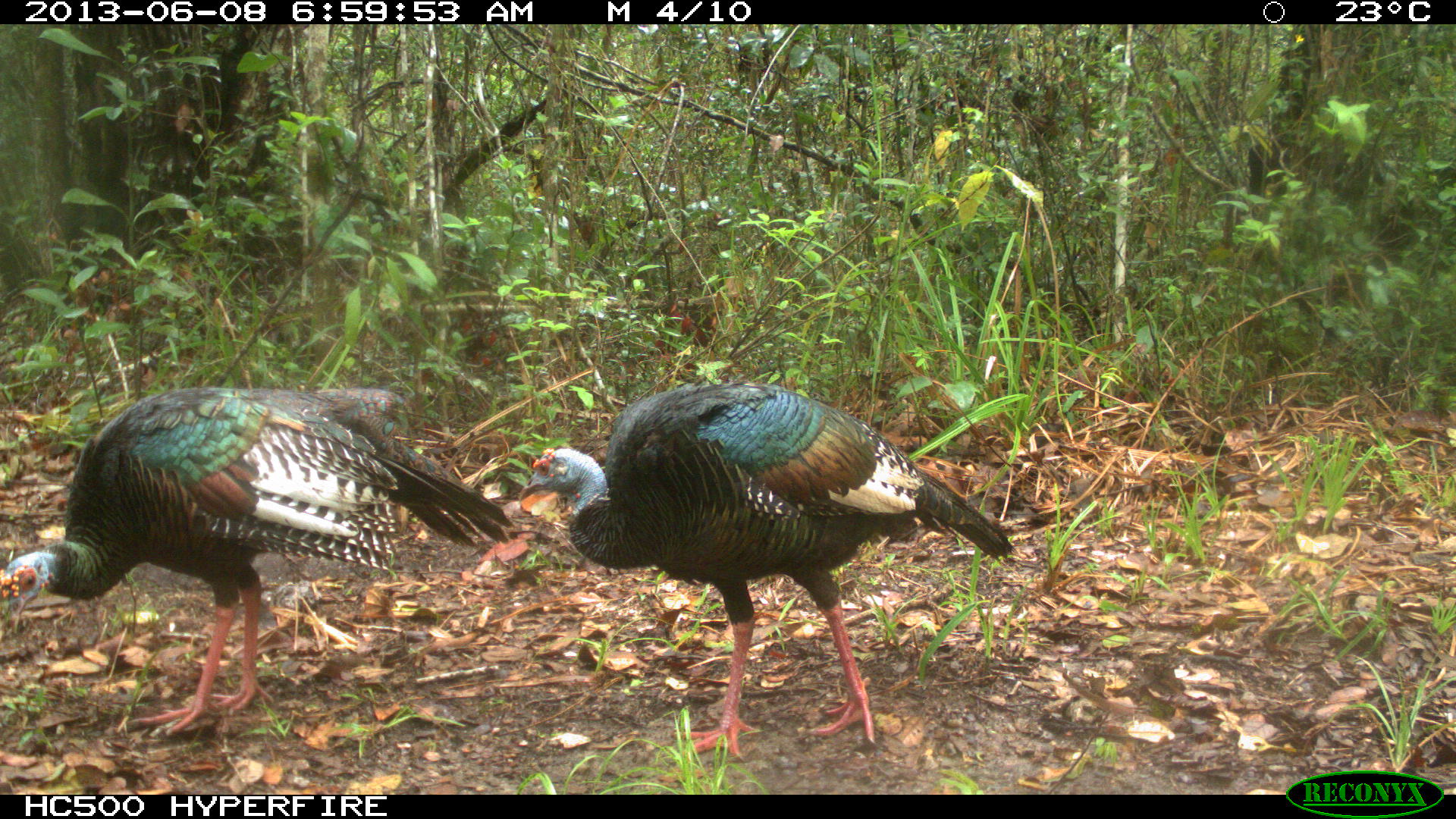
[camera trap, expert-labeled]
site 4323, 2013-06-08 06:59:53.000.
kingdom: Animalia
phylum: Chordata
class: Aves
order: Galliformes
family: Phasianidae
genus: Meleagris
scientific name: Meleagris ocellata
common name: ocellated turkey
Meleagris ocellata (ocellated turkey), count 2.